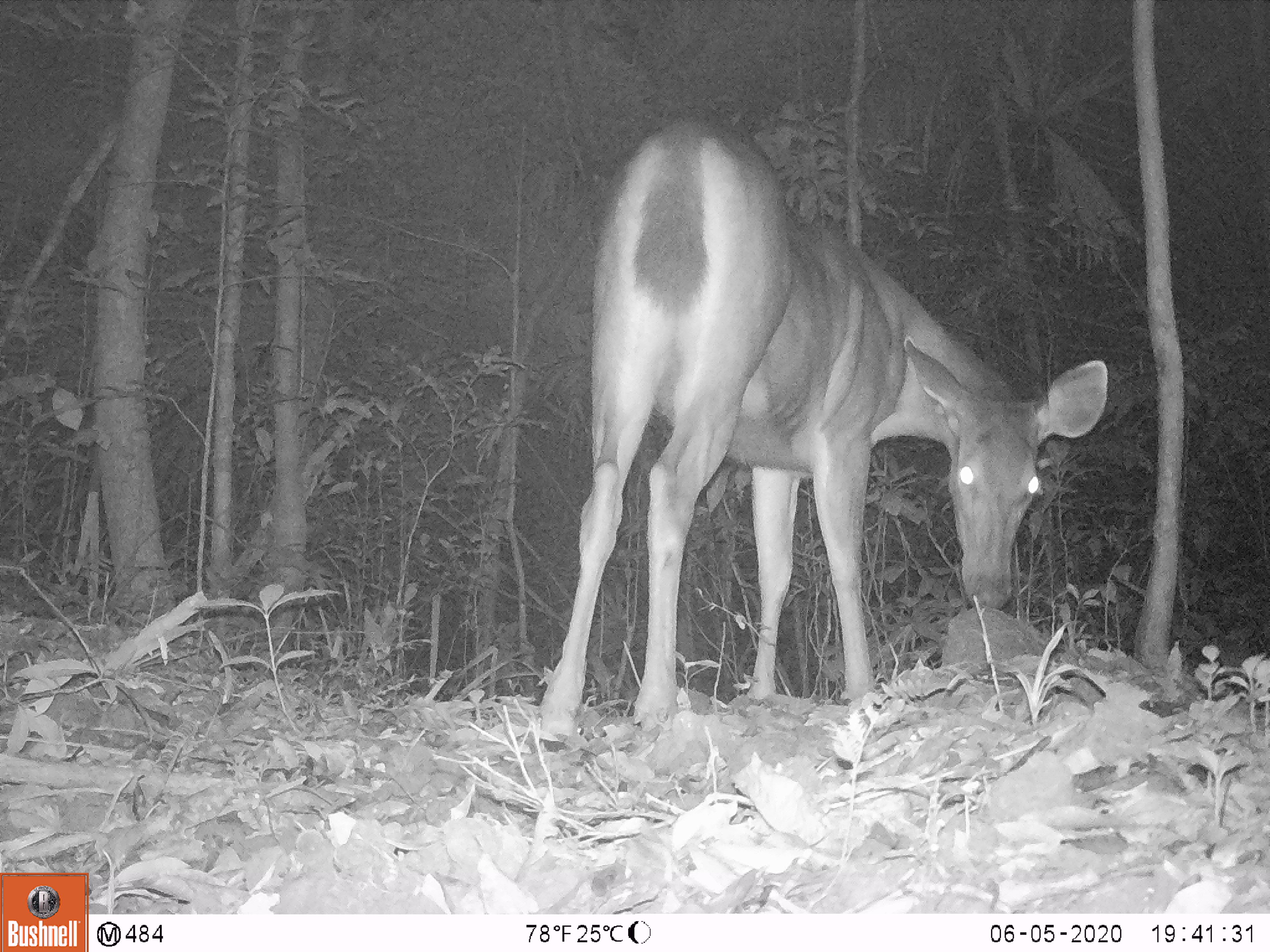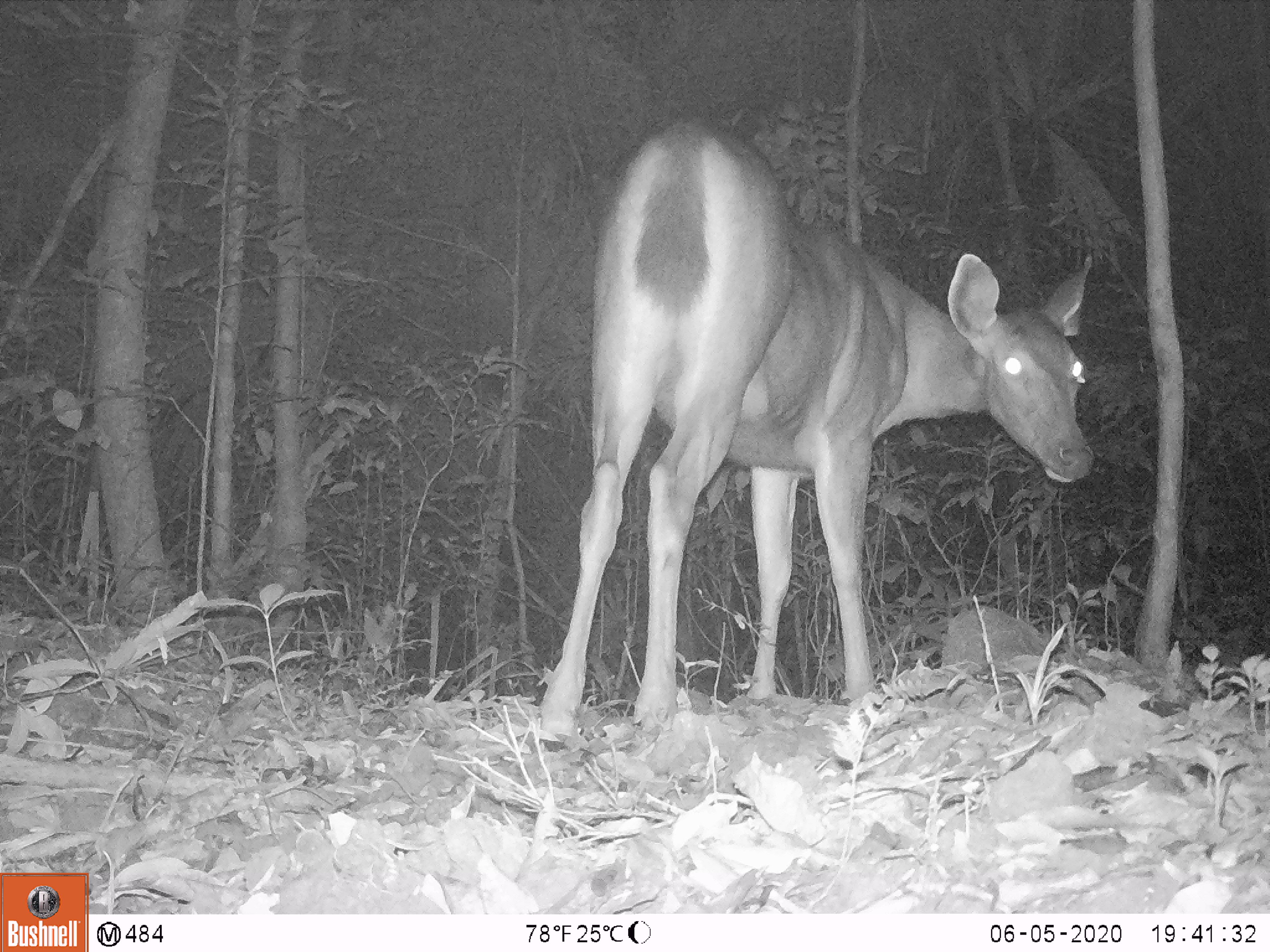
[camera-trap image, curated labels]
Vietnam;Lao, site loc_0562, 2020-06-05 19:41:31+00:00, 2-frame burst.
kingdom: Animalia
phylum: Chordata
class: Mammalia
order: Artiodactyla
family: Cervidae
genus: Rusa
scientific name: Rusa unicolor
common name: sambar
Sambar (Rusa unicolor). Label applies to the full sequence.